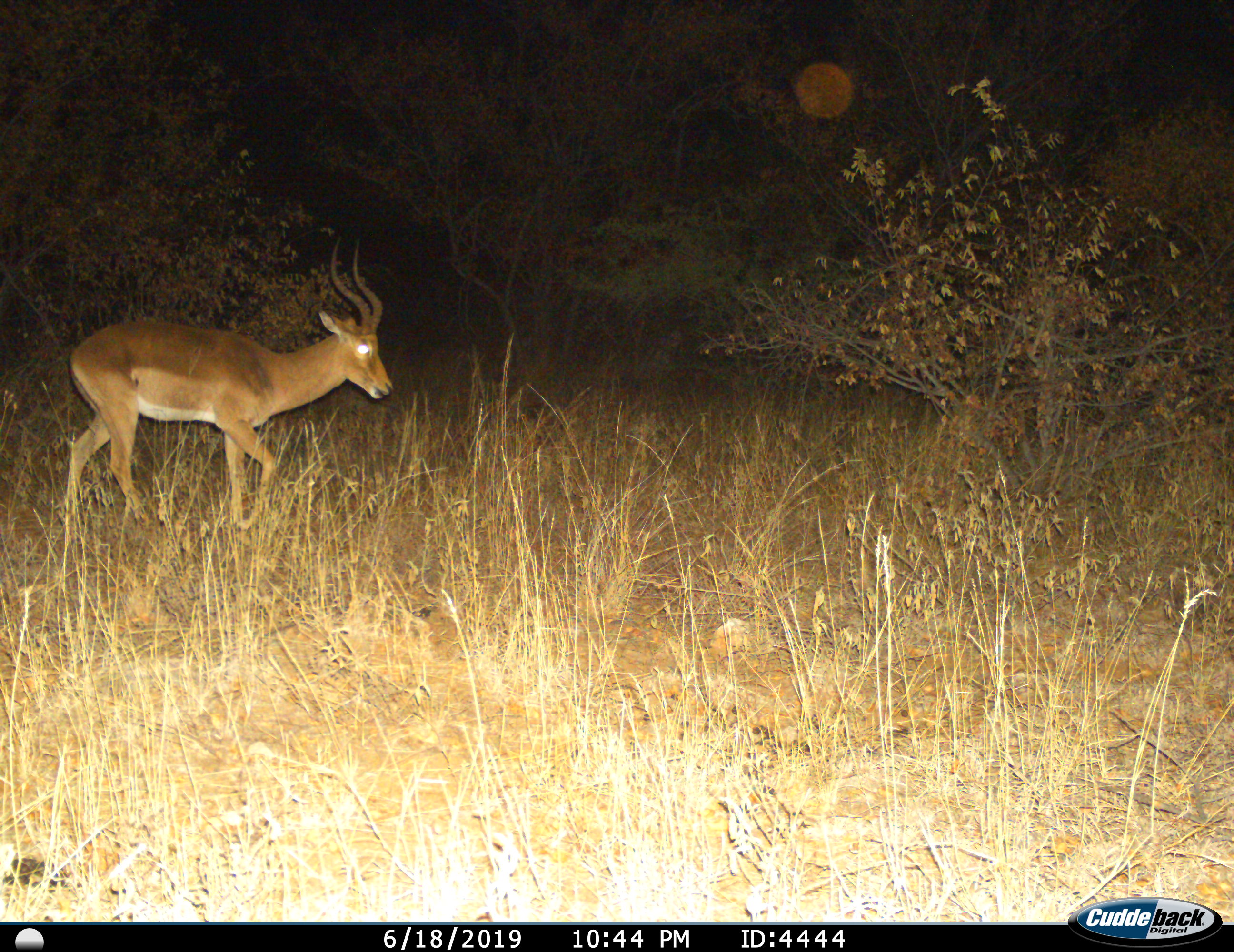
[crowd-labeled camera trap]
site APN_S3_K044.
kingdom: Animalia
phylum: Chordata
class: Mammalia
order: Artiodactyla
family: Bovidae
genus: Aepyceros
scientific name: Aepyceros melampus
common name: impala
Impala (Aepyceros melampus), count 1. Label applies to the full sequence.